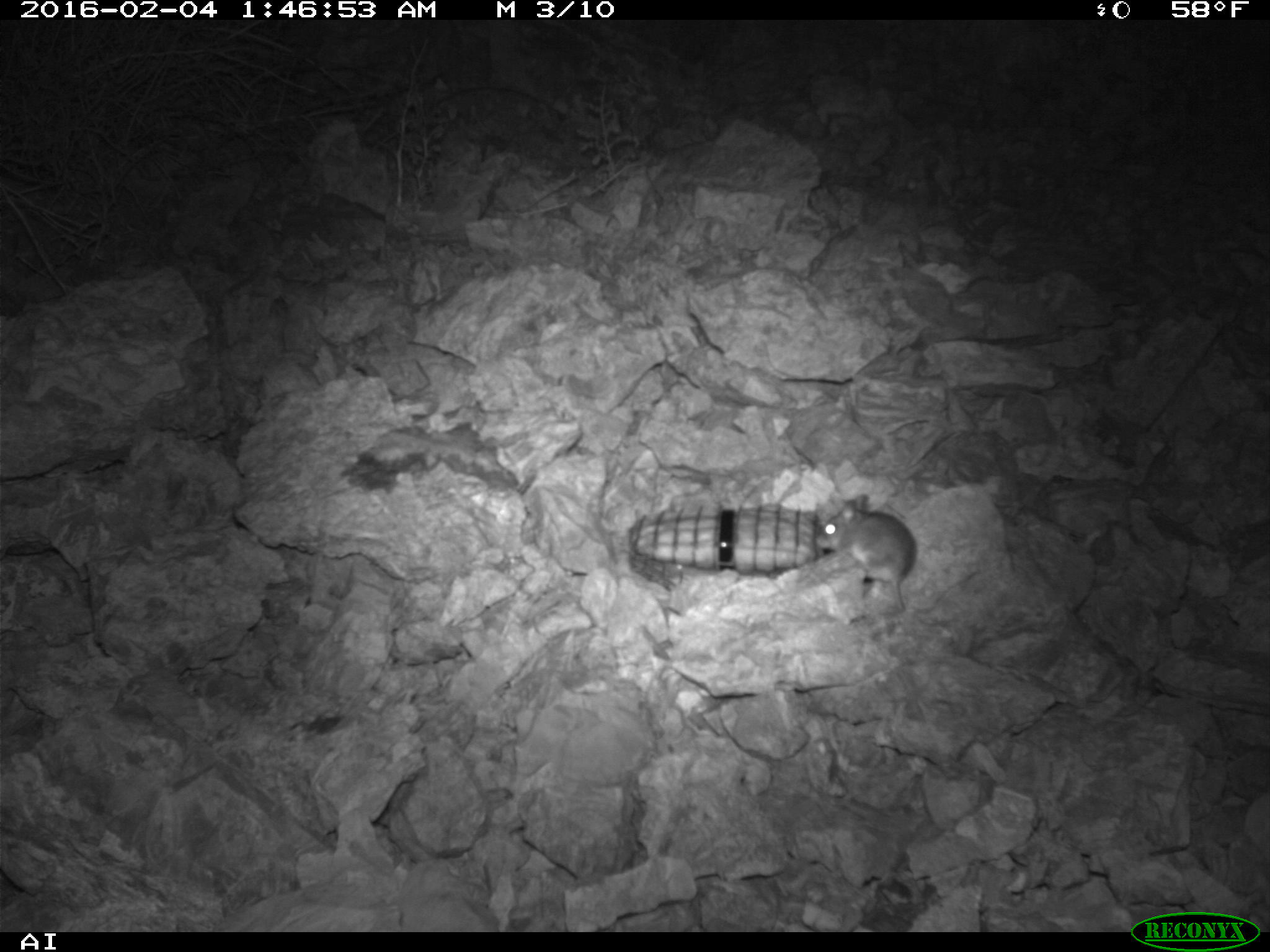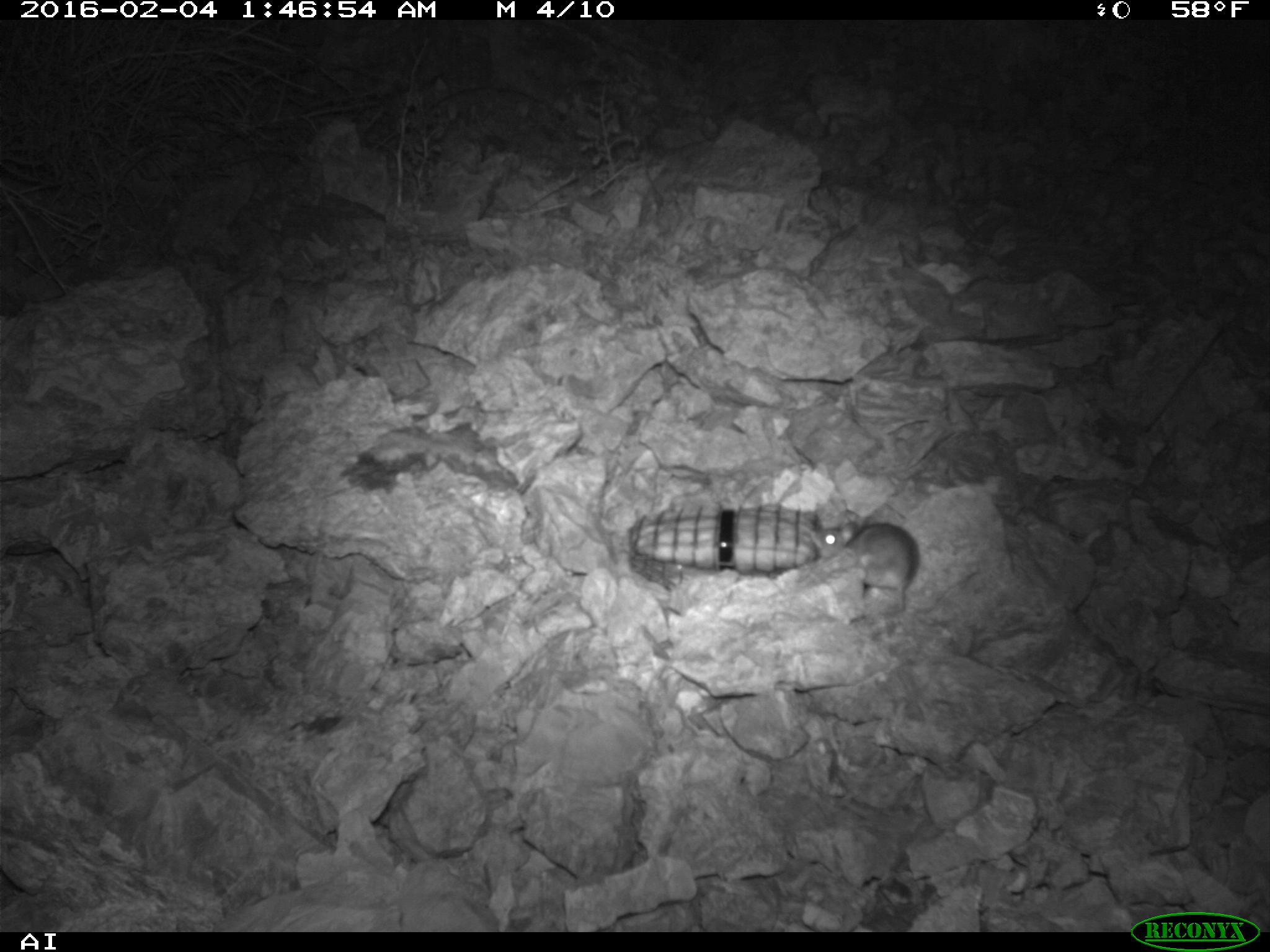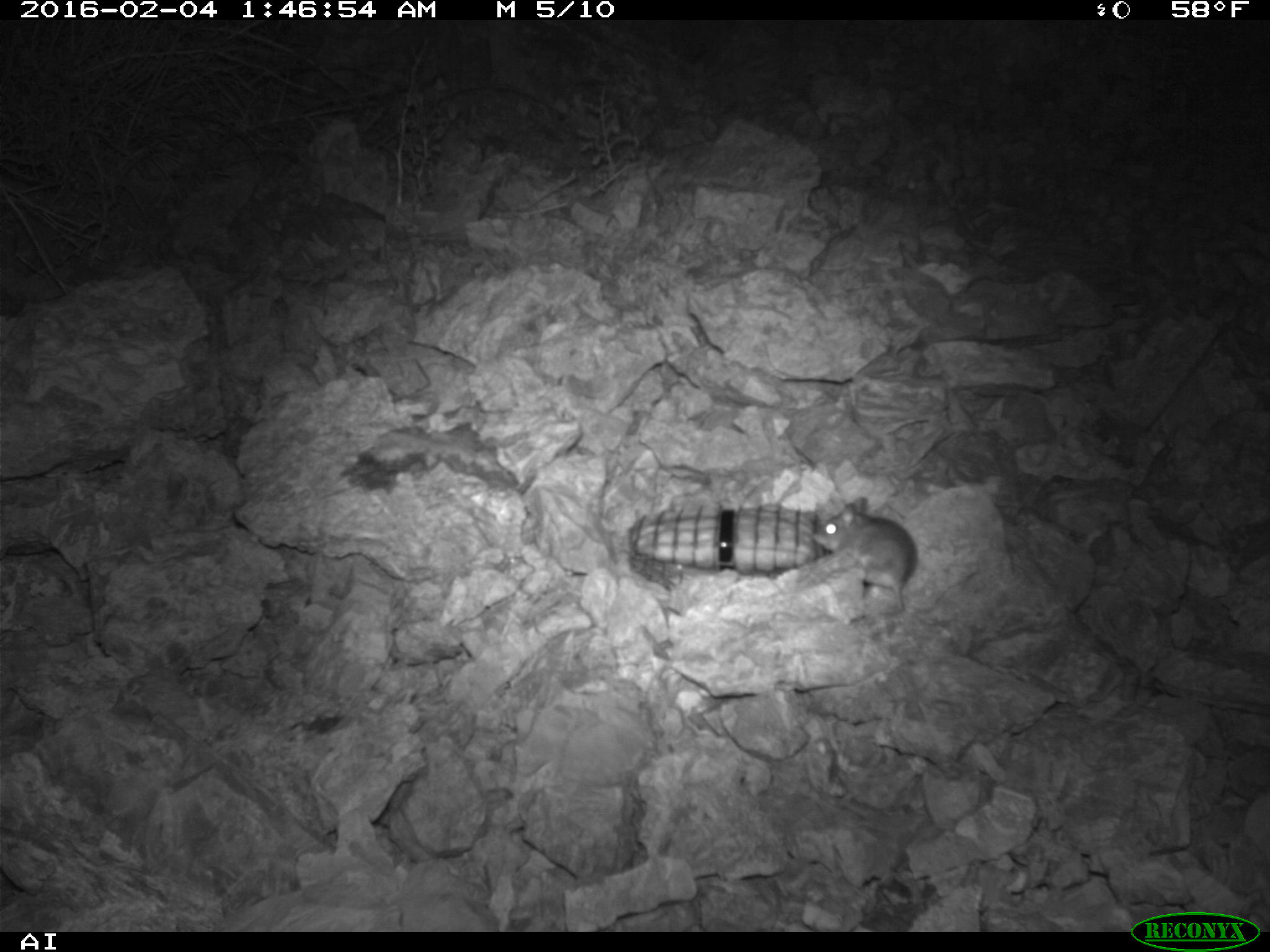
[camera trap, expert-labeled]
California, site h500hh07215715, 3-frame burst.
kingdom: Animalia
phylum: Chordata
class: Mammalia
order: Rodentia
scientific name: Rodentia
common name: rodent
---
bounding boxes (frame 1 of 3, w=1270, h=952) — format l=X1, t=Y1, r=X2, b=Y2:
rodent: l=815, t=493, r=917, b=610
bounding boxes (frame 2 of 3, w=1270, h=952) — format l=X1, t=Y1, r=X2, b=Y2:
rodent: l=807, t=519, r=917, b=615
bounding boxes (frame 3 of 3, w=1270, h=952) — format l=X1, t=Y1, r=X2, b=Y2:
rodent: l=813, t=496, r=917, b=610